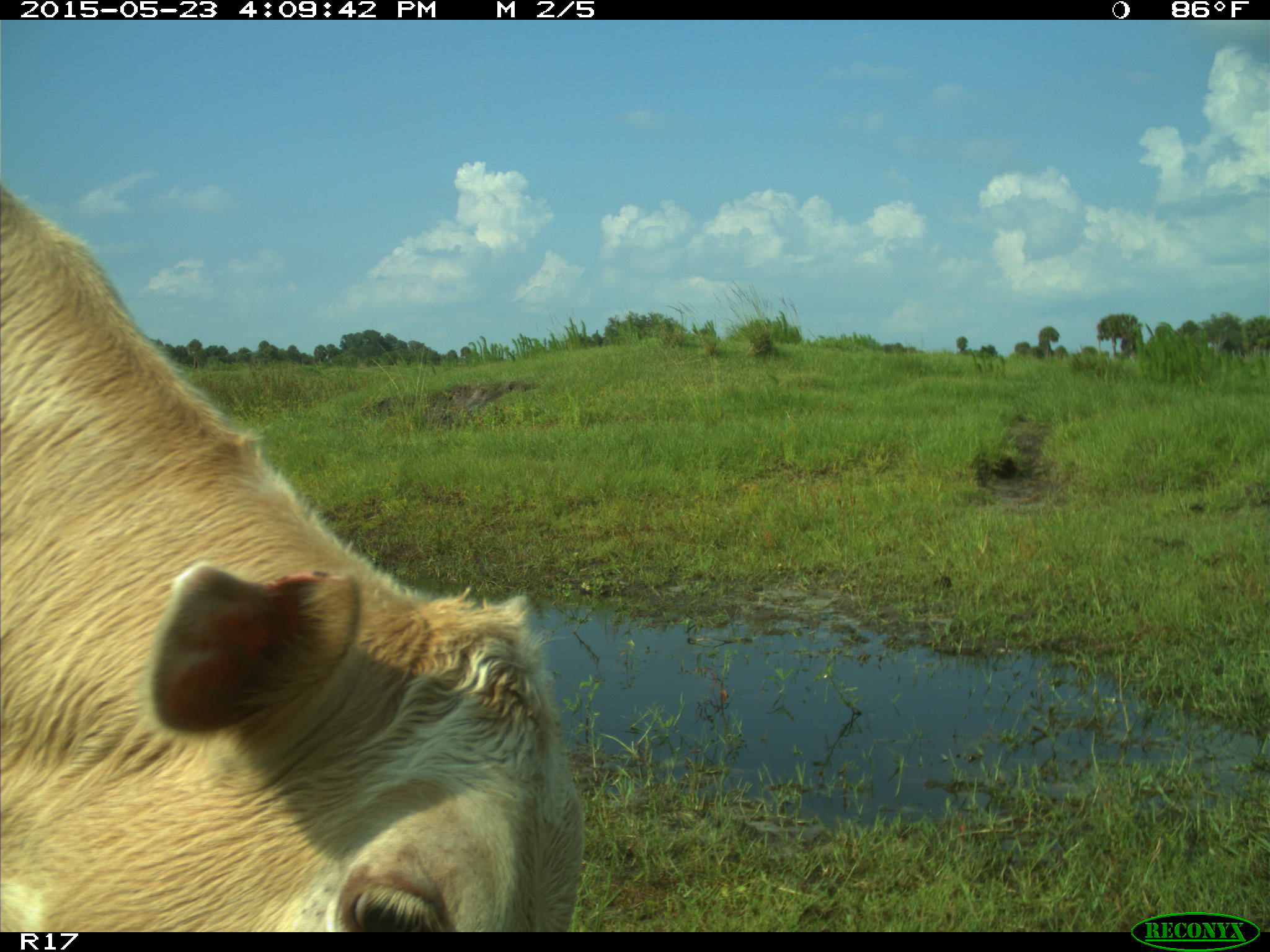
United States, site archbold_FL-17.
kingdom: Animalia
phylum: Chordata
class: Mammalia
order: Artiodactyla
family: Bovidae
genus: Bos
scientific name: Bos taurus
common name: domestic cow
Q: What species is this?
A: Bos taurus (domestic cow).